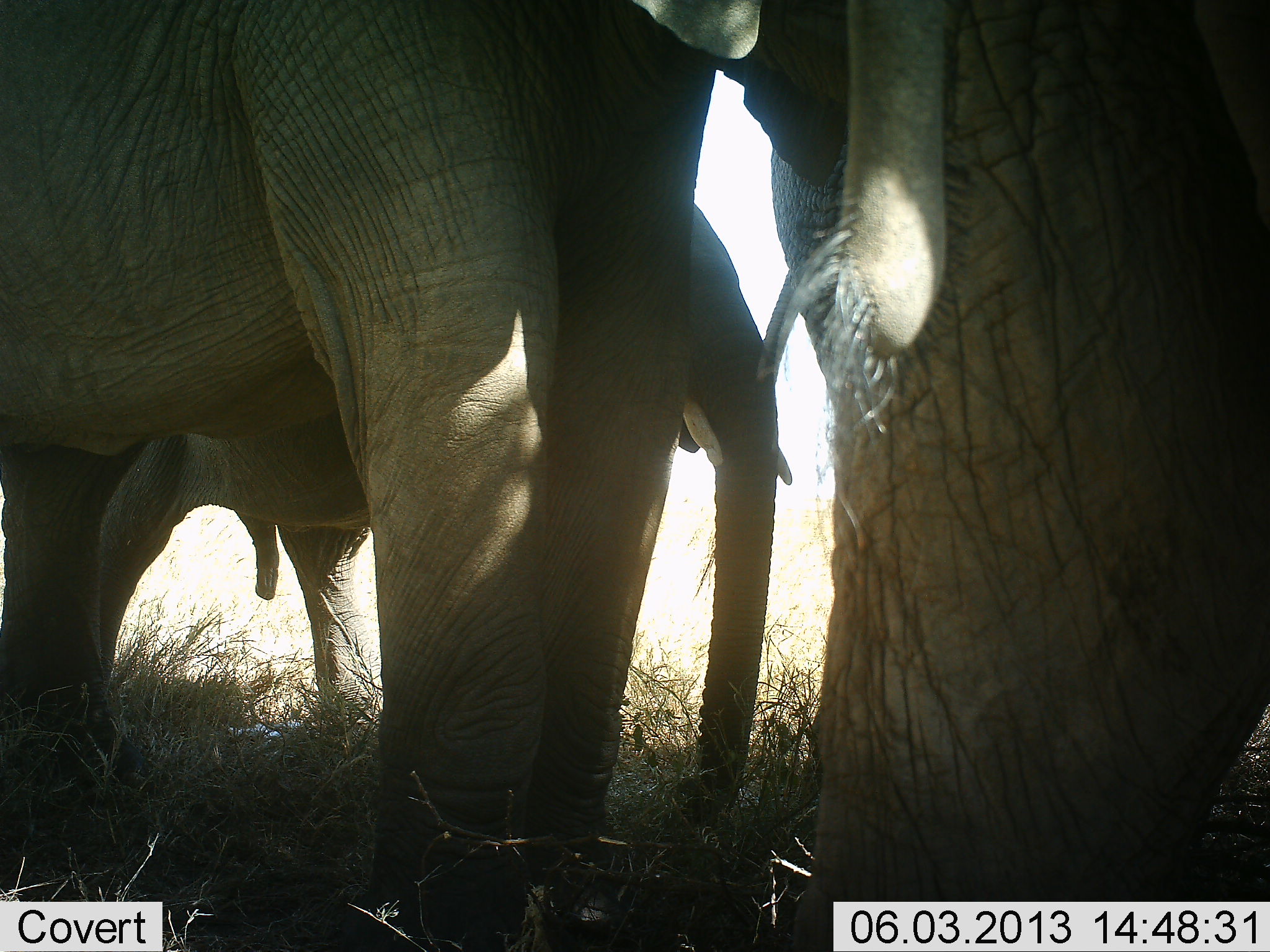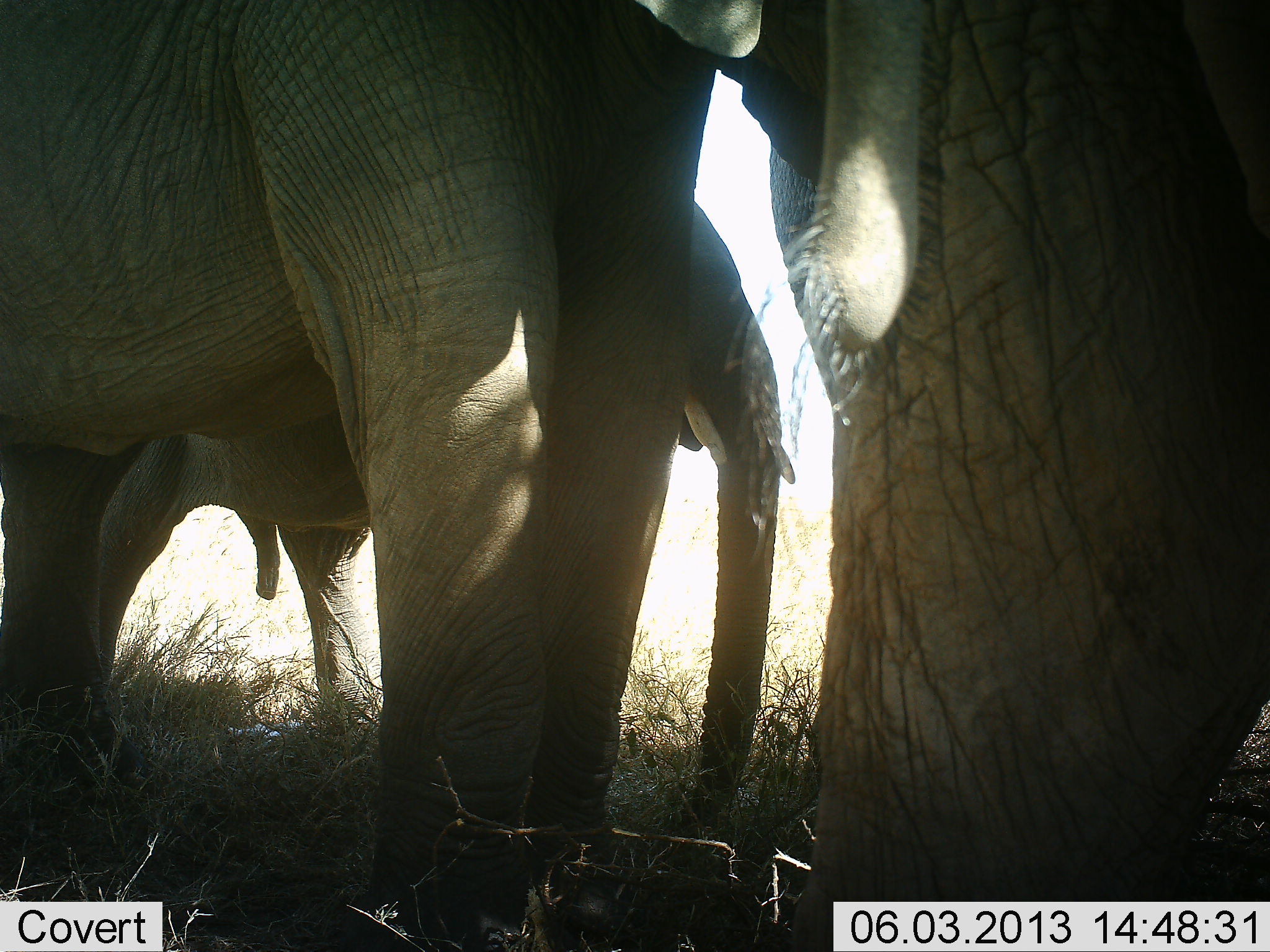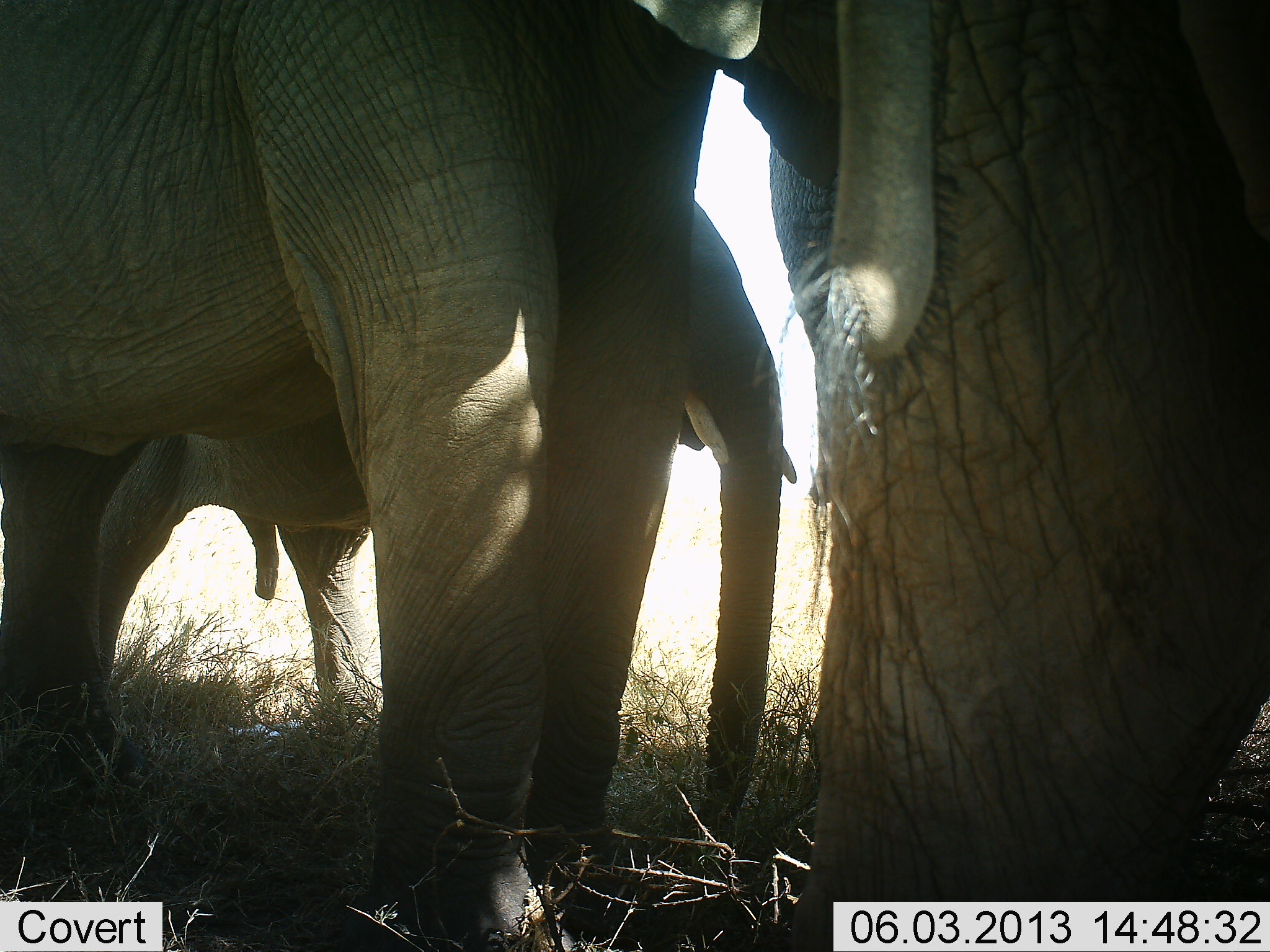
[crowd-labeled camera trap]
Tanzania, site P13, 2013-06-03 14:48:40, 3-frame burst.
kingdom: Animalia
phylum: Chordata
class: Mammalia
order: Proboscidea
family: Elephantidae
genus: Loxodonta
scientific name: Loxodonta africana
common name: african bush elephant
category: elephant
Elephant (african bush elephant) (Loxodonta africana), count 3. Behavior (volunteer vote fractions): standing 100%, resting 0%, moving 0%, interacting 0%. Young present (vote fraction): 10%. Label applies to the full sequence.